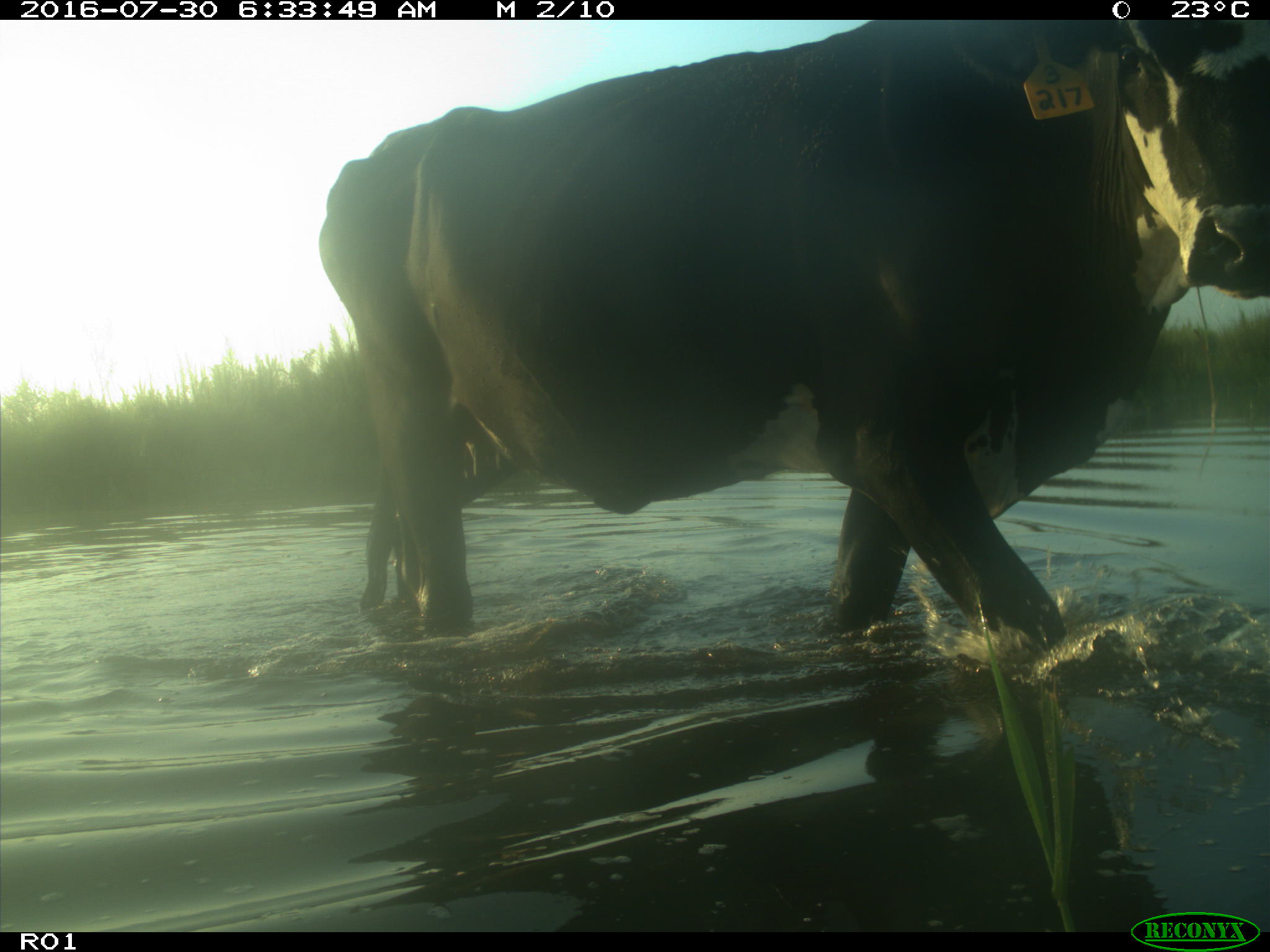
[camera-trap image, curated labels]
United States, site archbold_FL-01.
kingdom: Animalia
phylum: Chordata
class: Mammalia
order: Artiodactyla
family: Bovidae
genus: Bos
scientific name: Bos taurus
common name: domestic cow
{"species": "Bos taurus (domestic cow)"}